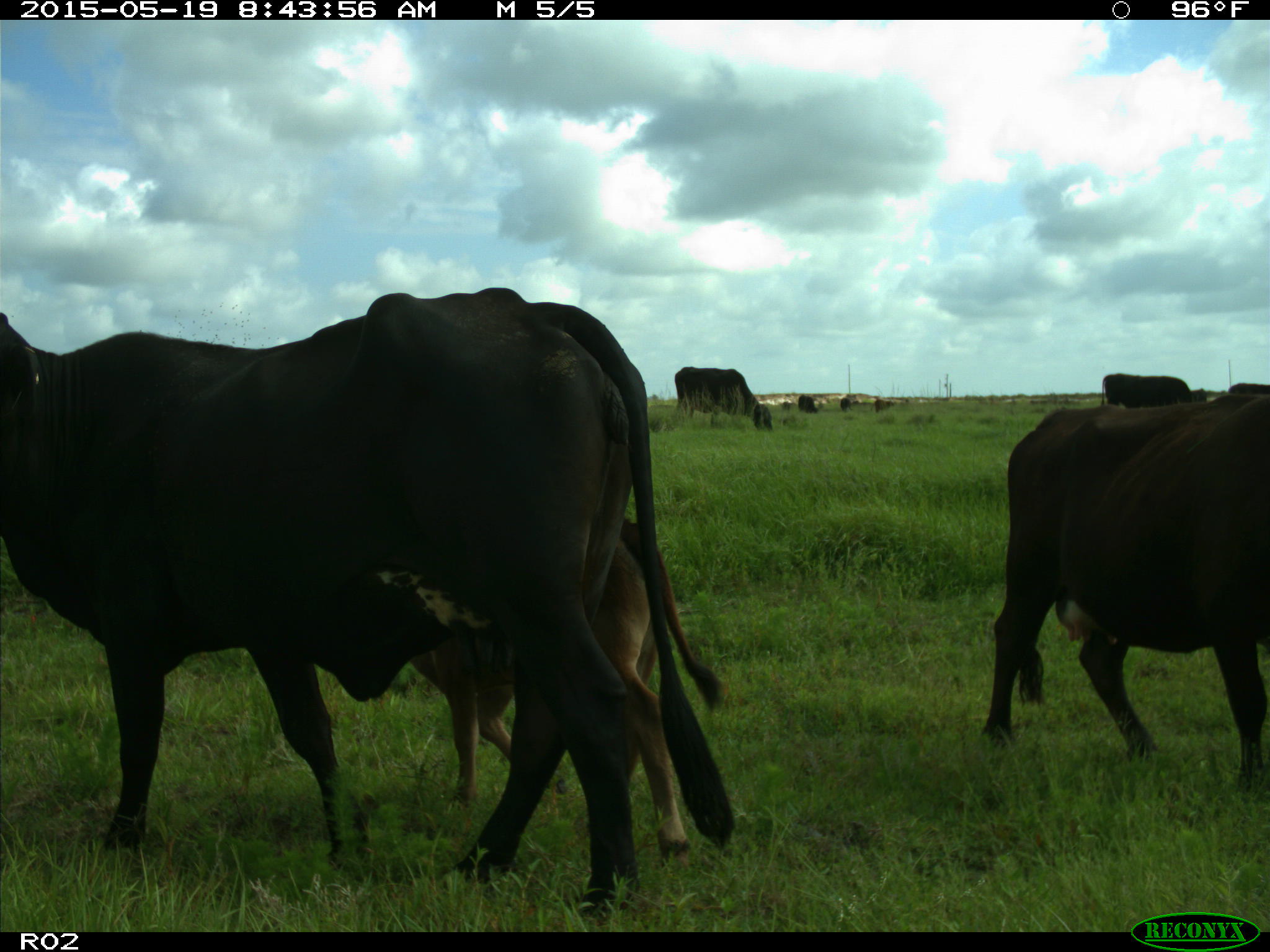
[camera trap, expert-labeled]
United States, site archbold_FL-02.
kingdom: Animalia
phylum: Chordata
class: Mammalia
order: Artiodactyla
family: Bovidae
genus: Bos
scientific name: Bos taurus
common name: domestic cow